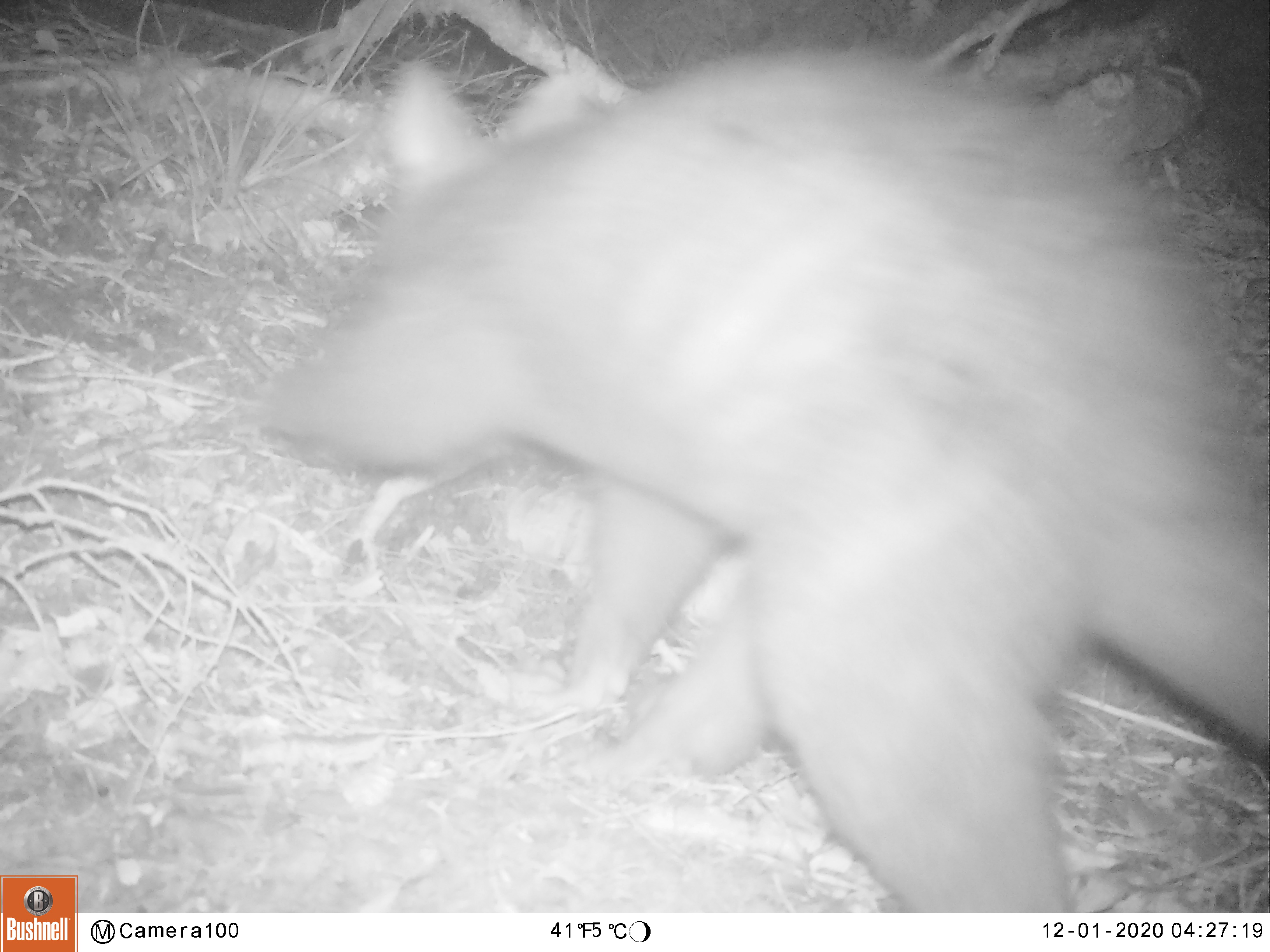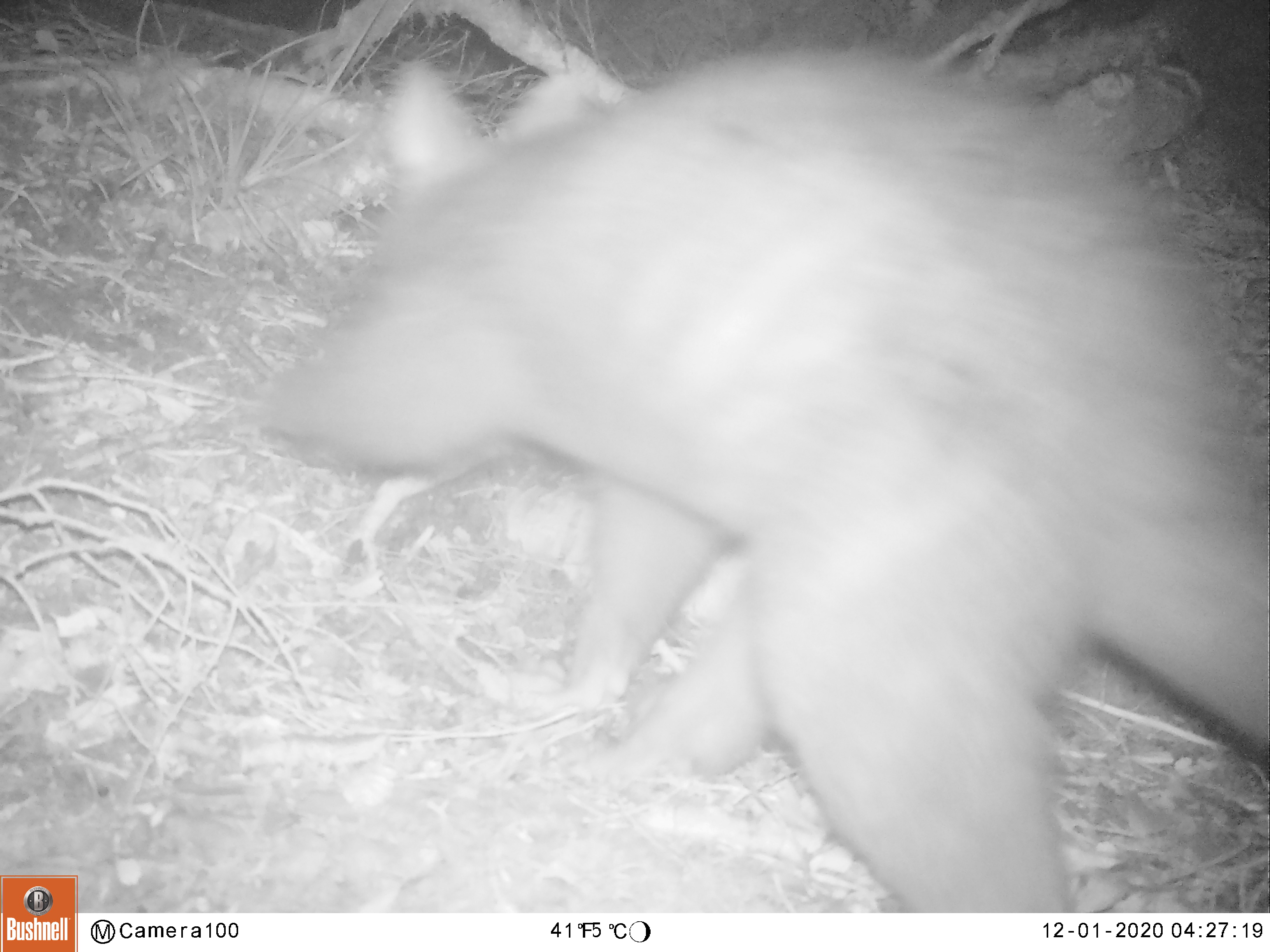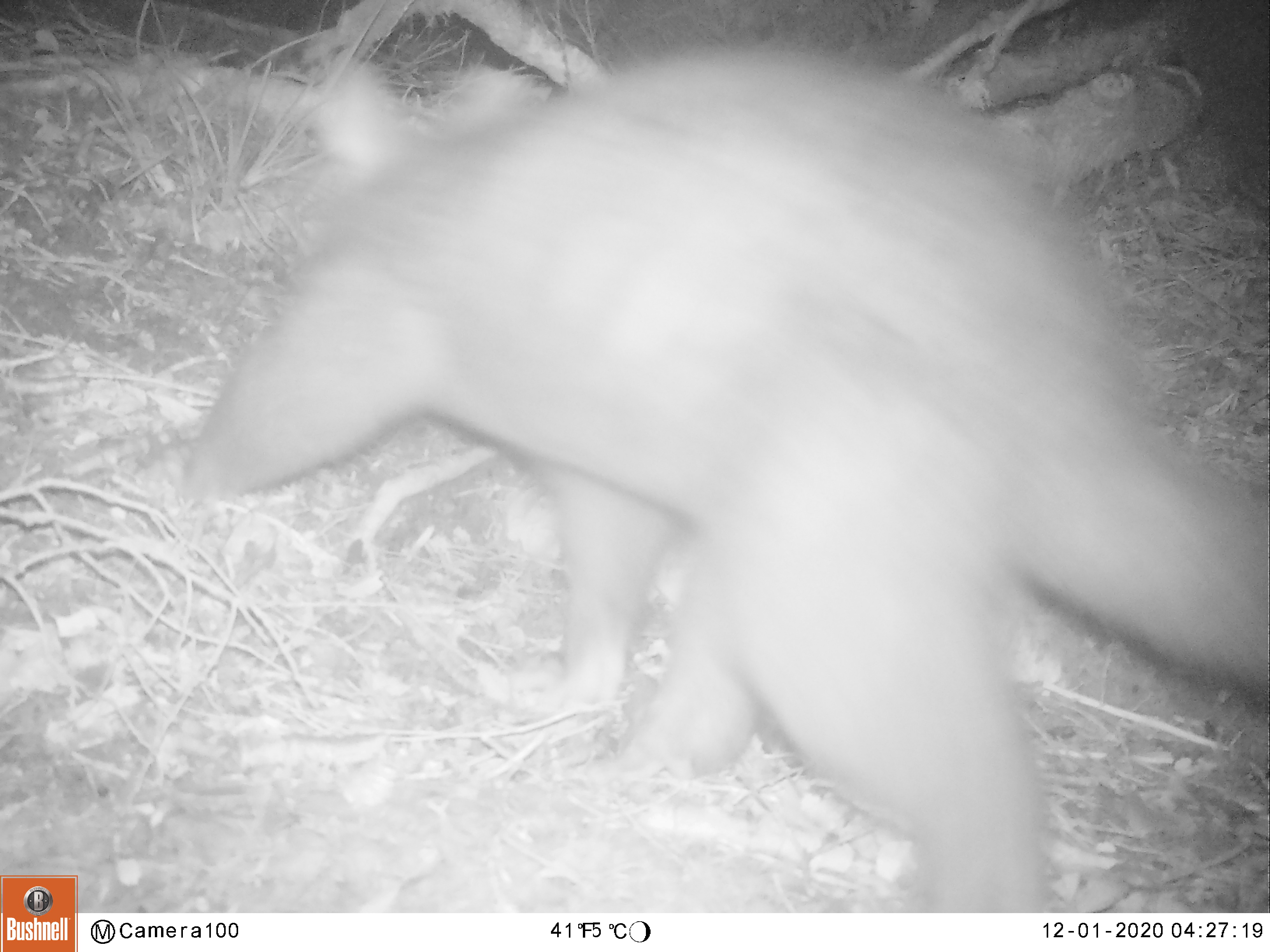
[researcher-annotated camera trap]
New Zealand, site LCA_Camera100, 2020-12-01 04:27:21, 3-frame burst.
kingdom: Animalia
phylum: Chordata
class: Mammalia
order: Diprotodontia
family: Phalangeridae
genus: Trichosurus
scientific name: Trichosurus vulpecula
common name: common brushtail possum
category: possum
Possum (common brushtail possum) (Trichosurus vulpecula).